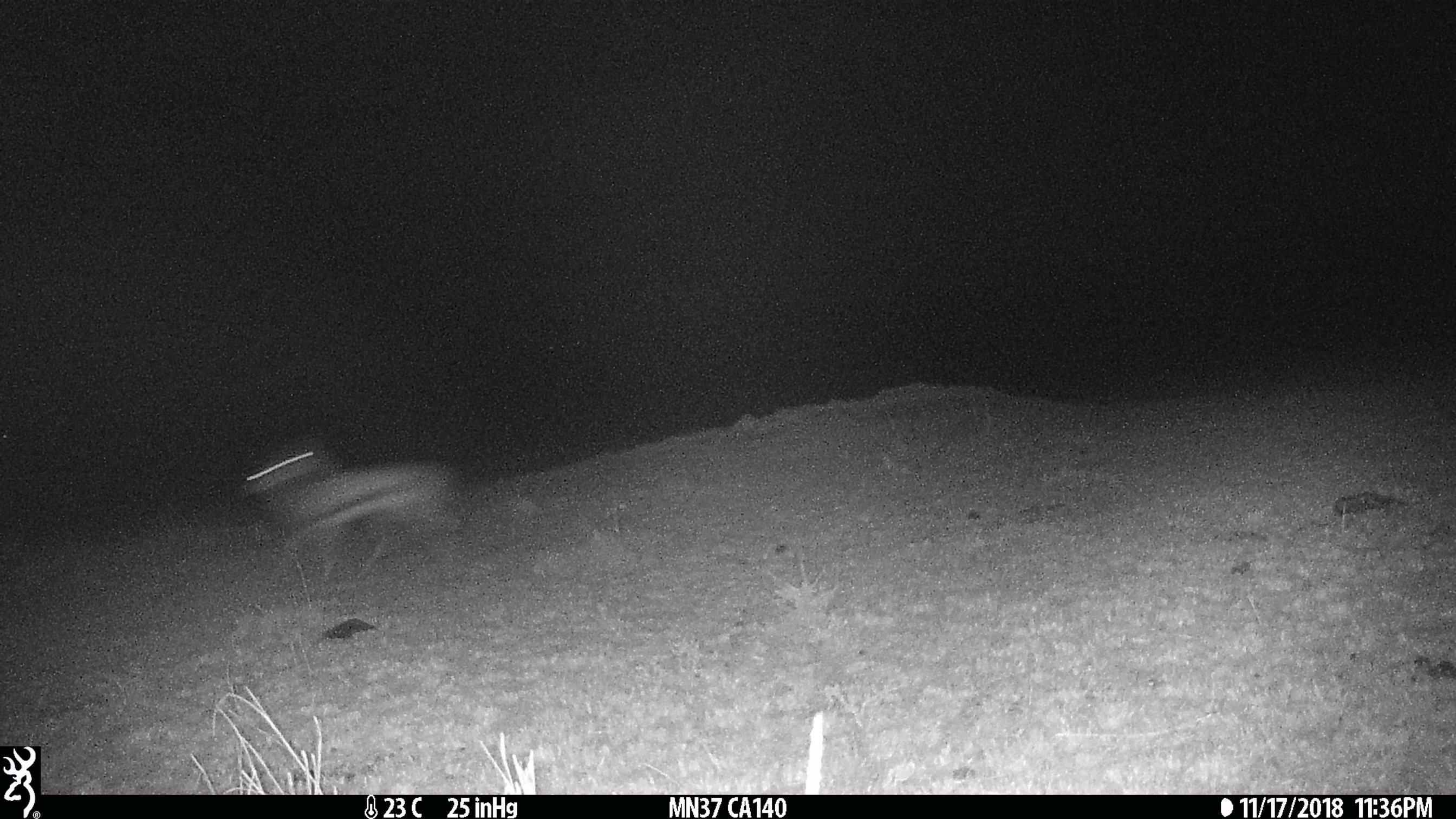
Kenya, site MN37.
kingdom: Animalia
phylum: Chordata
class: Mammalia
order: Artiodactyla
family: Bovidae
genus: Eudorcas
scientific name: Eudorcas thomsonii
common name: thomon's gazelle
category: gazelle thomsons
Gazelle thomsons (thomon's gazelle) (Eudorcas thomsonii).